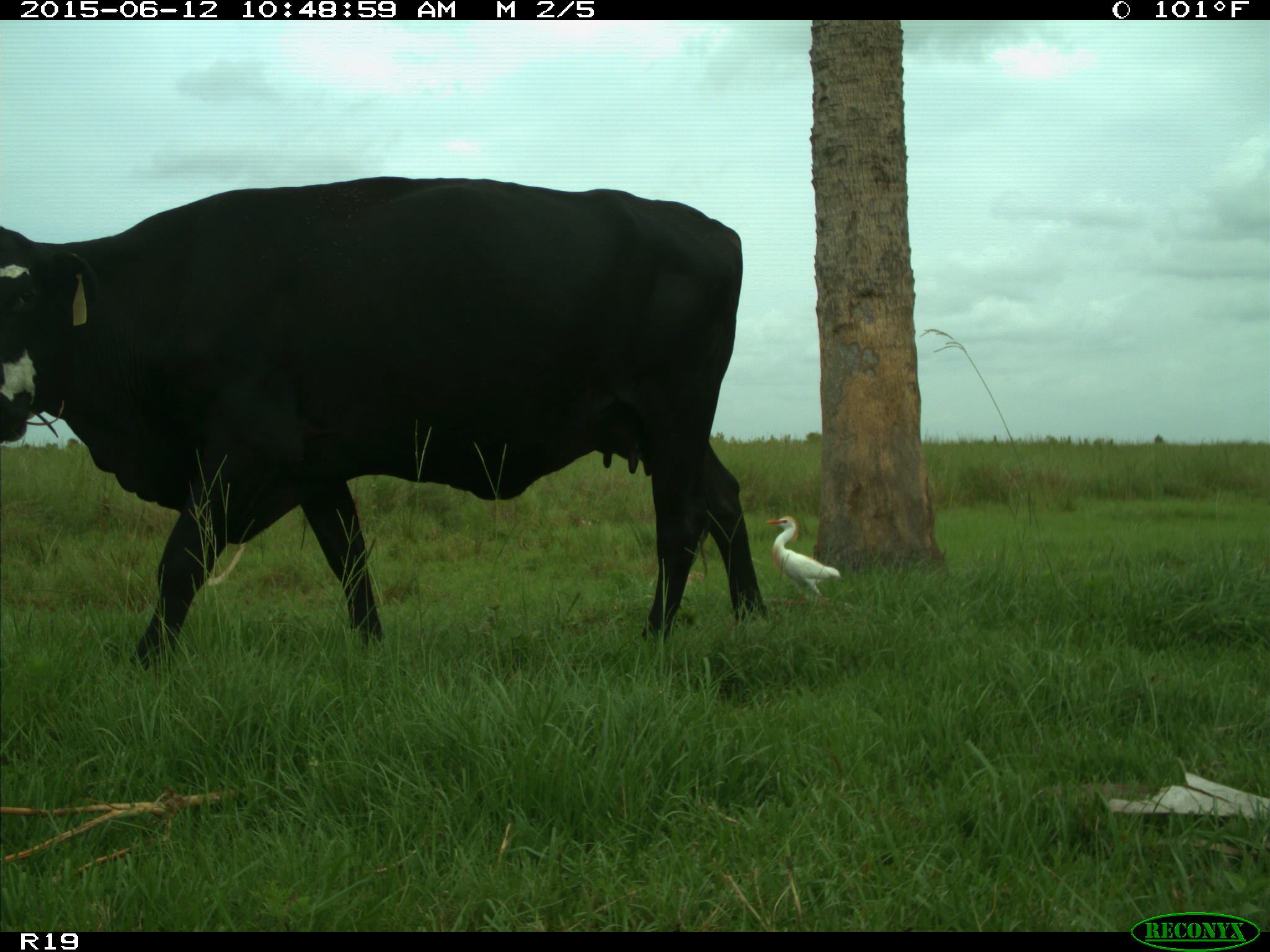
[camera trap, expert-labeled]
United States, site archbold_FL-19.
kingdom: Animalia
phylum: Chordata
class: Mammalia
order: Artiodactyla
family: Bovidae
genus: Bos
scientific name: Bos taurus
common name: domestic cow